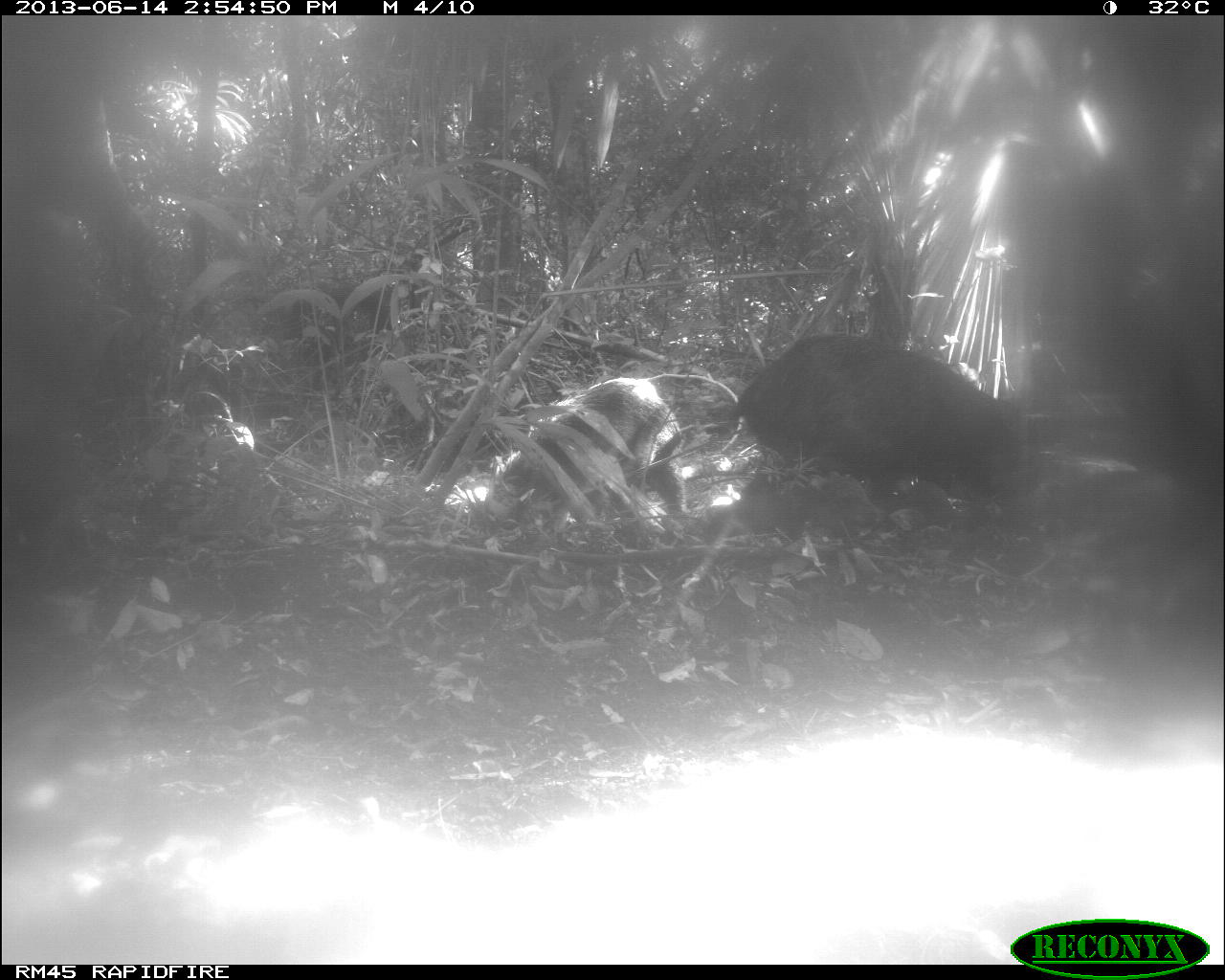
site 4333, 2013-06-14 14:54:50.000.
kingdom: Animalia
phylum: Chordata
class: Mammalia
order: Artiodactyla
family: Tayassuidae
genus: Tayassu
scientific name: Tayassu pecari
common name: white-lipped peccary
Tayassu pecari (white-lipped peccary), count 2.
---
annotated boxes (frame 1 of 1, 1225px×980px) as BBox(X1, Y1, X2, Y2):
tayassu pecari: BBox(729, 330, 1044, 511); BBox(482, 377, 685, 529)